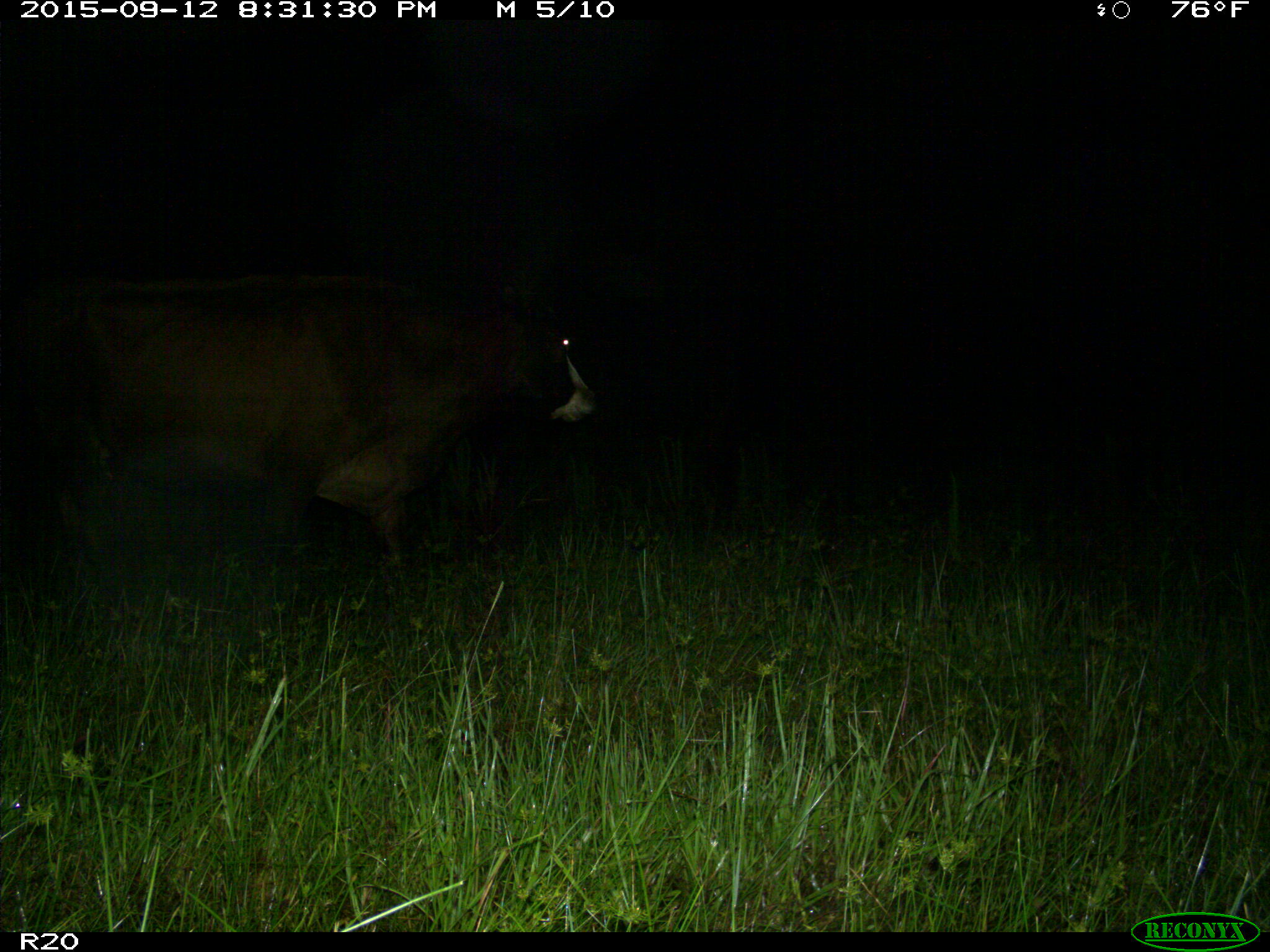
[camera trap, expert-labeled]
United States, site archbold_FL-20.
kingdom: Animalia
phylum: Chordata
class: Mammalia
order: Artiodactyla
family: Bovidae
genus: Bos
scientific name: Bos taurus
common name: domestic cow